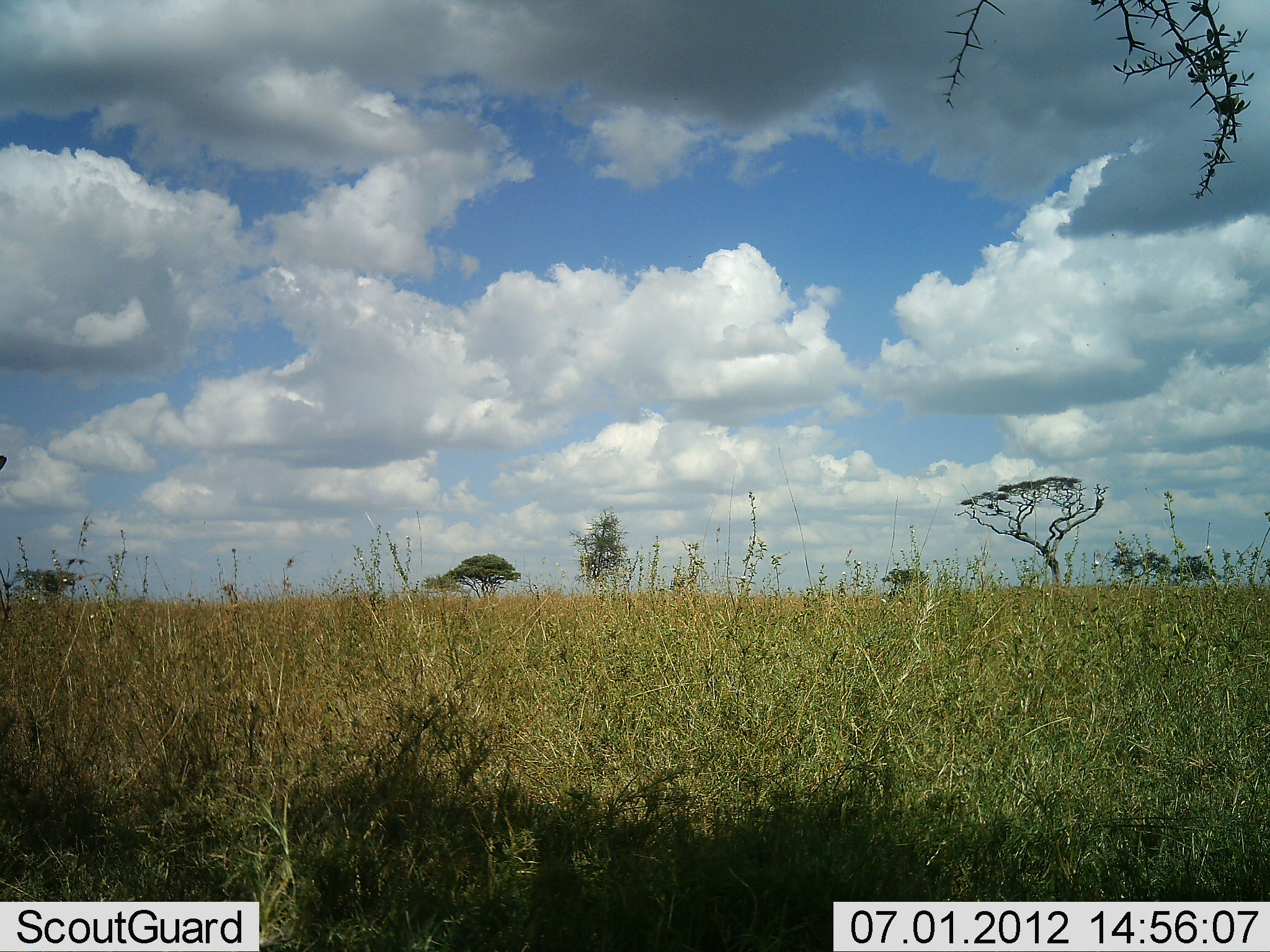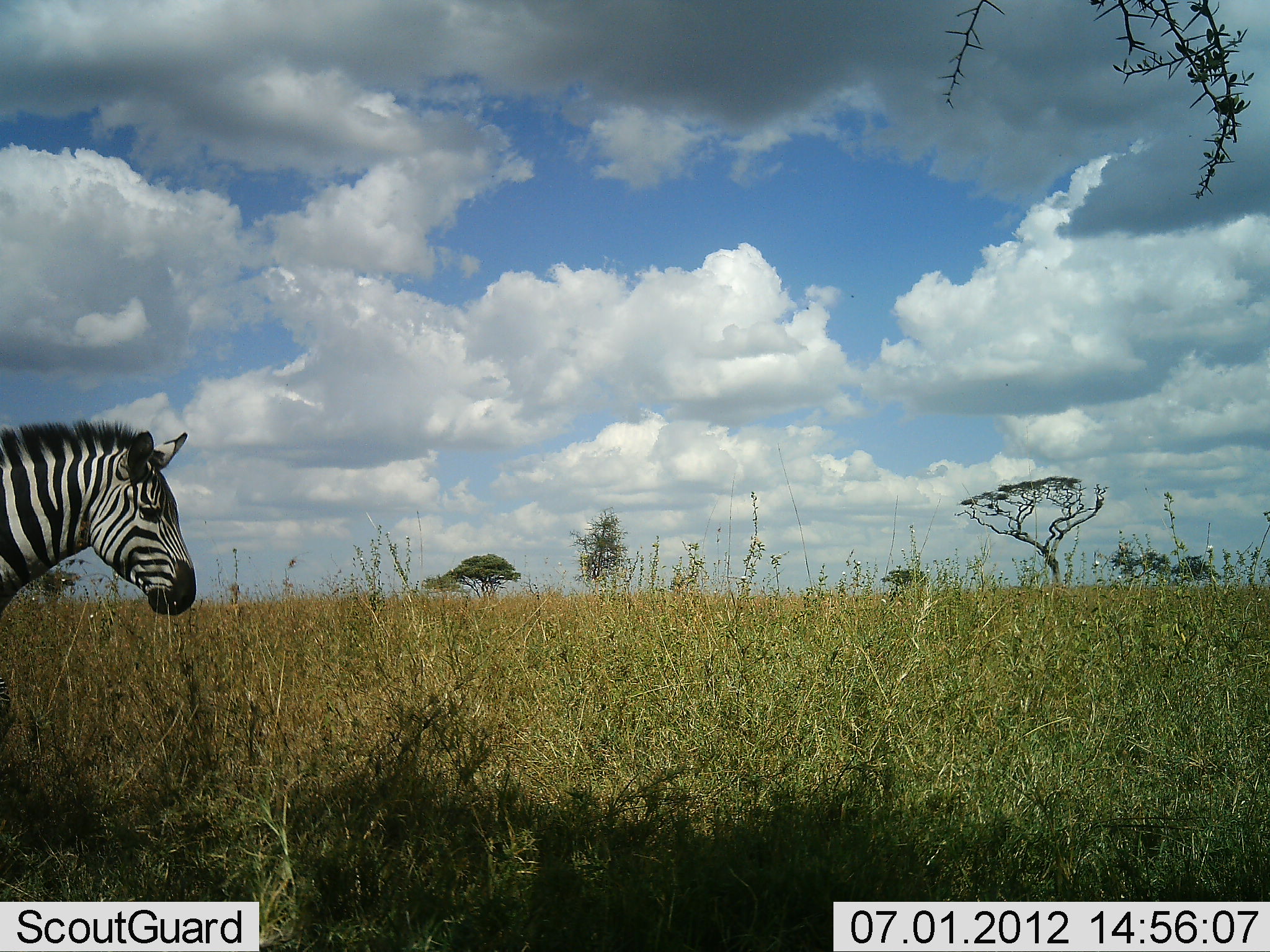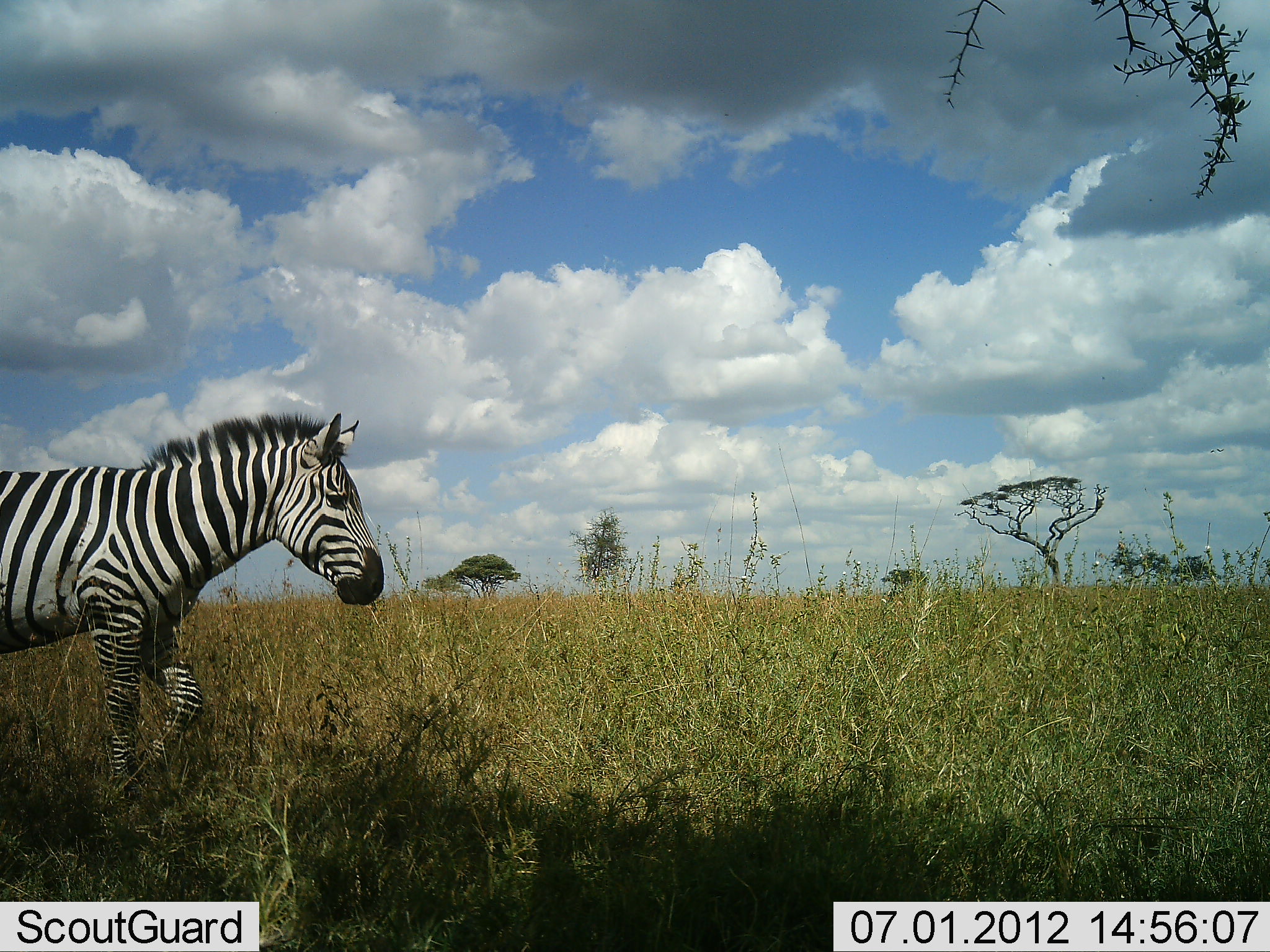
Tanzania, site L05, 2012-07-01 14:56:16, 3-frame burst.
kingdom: Animalia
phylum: Chordata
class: Mammalia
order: Perissodactyla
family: Equidae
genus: Equus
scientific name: Equus quagga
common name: plains zebra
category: zebra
Zebra (plains zebra) (Equus quagga), count 1. Behavior (volunteer vote fractions): standing 10%, resting 0%, moving 90%, interacting 0%. Young present (vote fraction): 0%. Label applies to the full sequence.